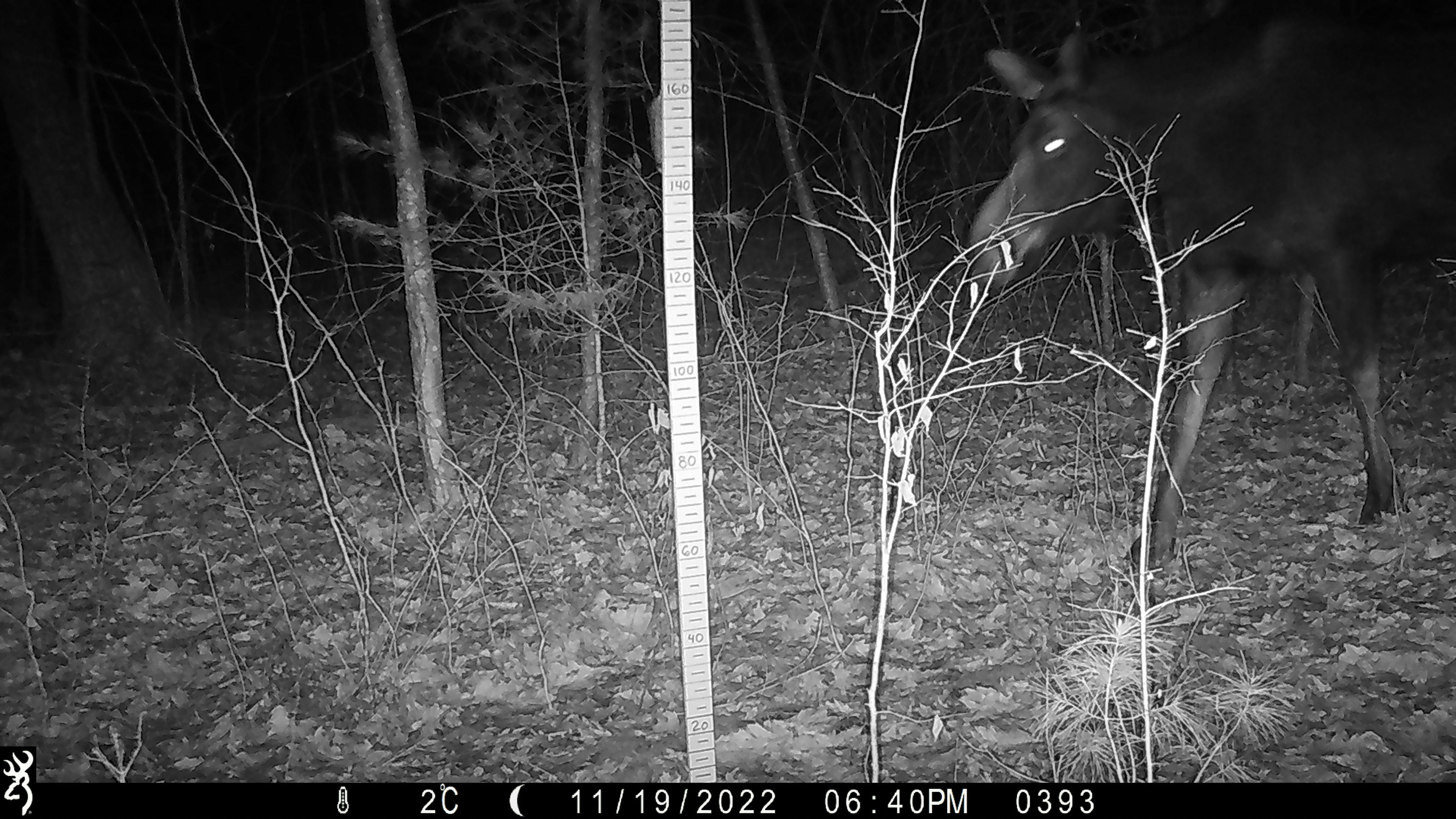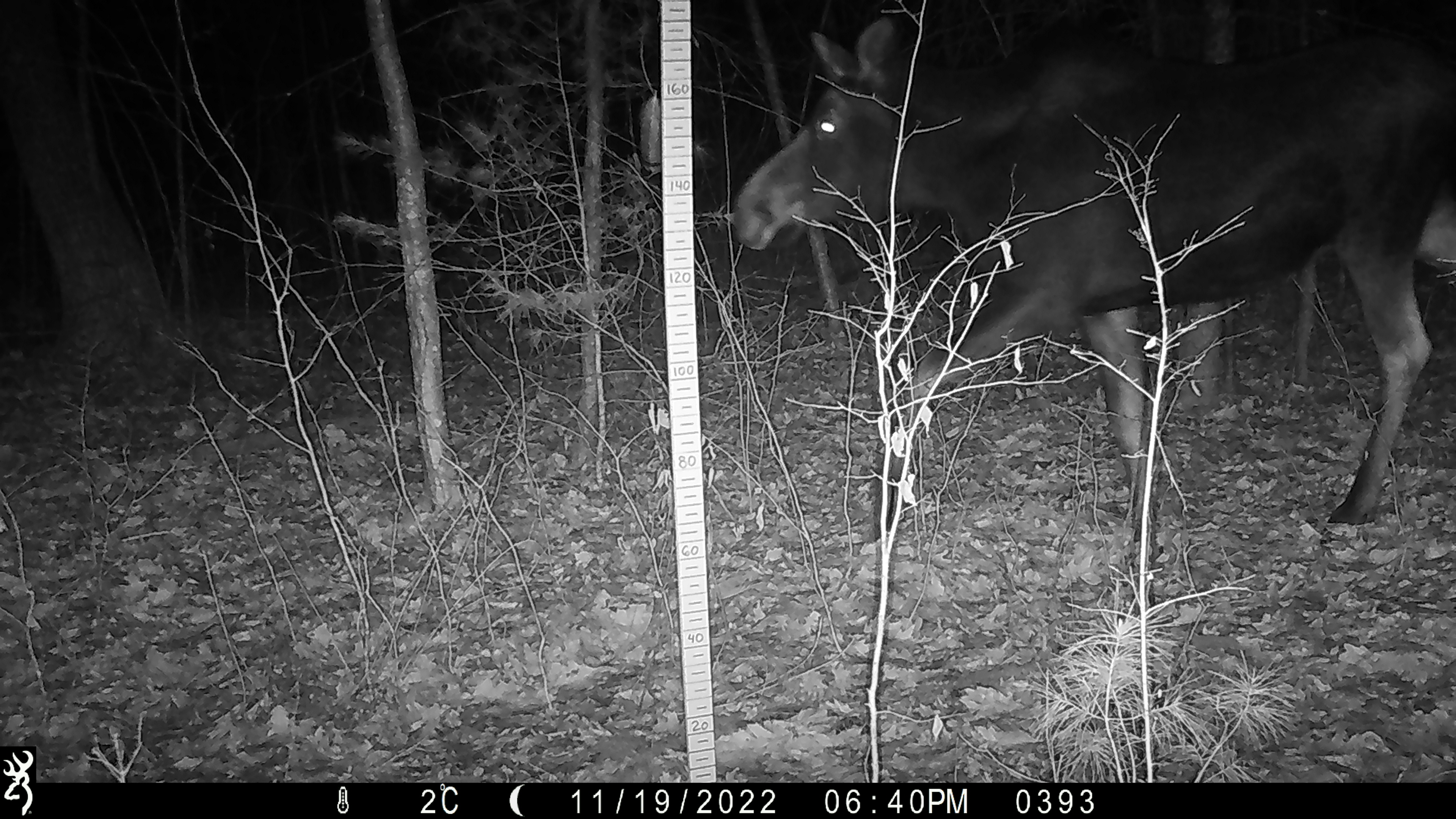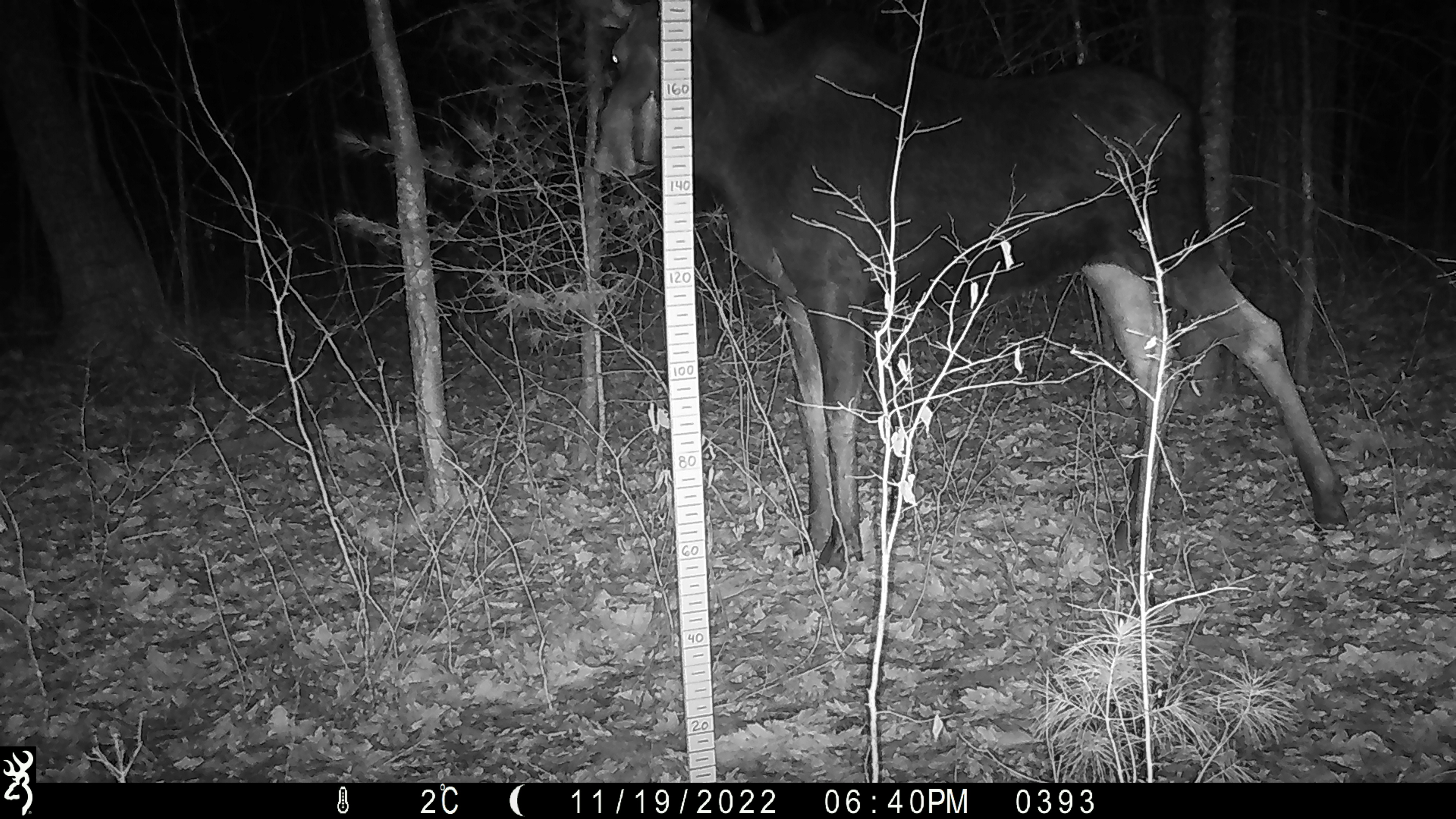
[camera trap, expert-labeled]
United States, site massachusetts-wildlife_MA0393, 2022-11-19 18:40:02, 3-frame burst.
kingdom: Animalia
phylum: Chordata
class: Mammalia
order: Artiodactyla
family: Cervidae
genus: Alces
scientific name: Alces alces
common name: moose